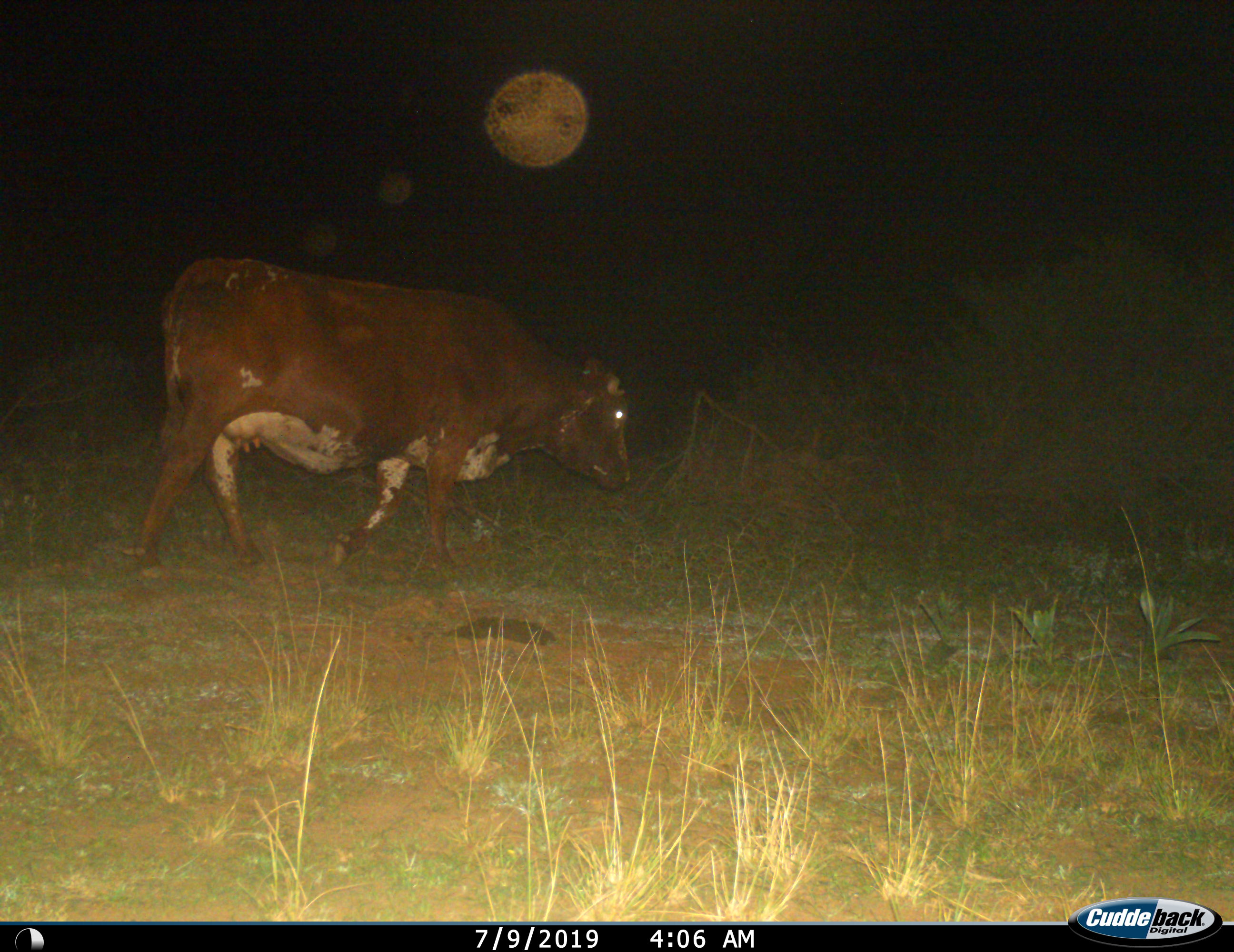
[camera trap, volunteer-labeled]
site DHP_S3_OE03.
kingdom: Animalia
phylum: Chordata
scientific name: Vertebrata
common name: domestic animal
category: domesticanimal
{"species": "domesticanimal (domestic animal) (Vertebrata)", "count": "1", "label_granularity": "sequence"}